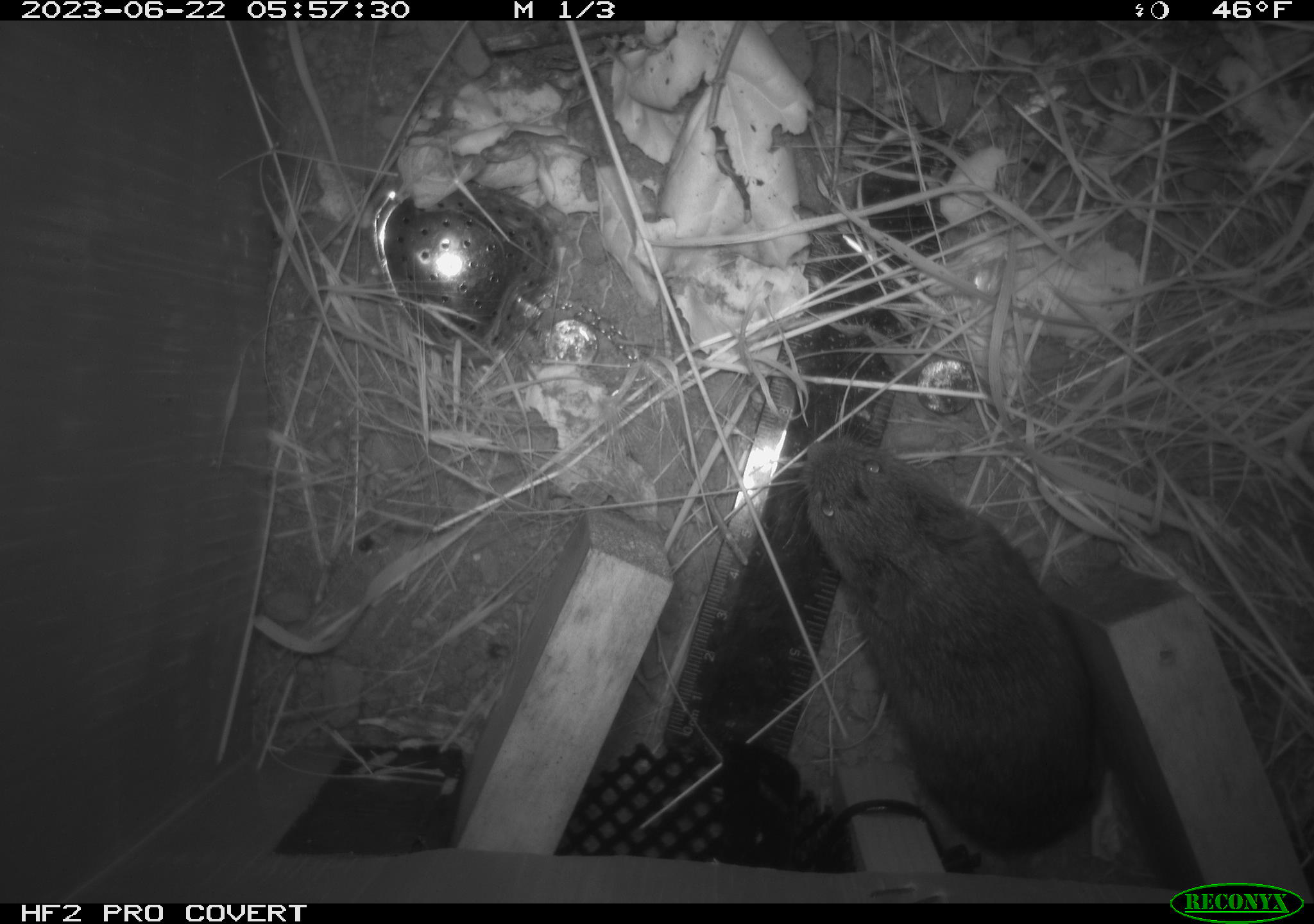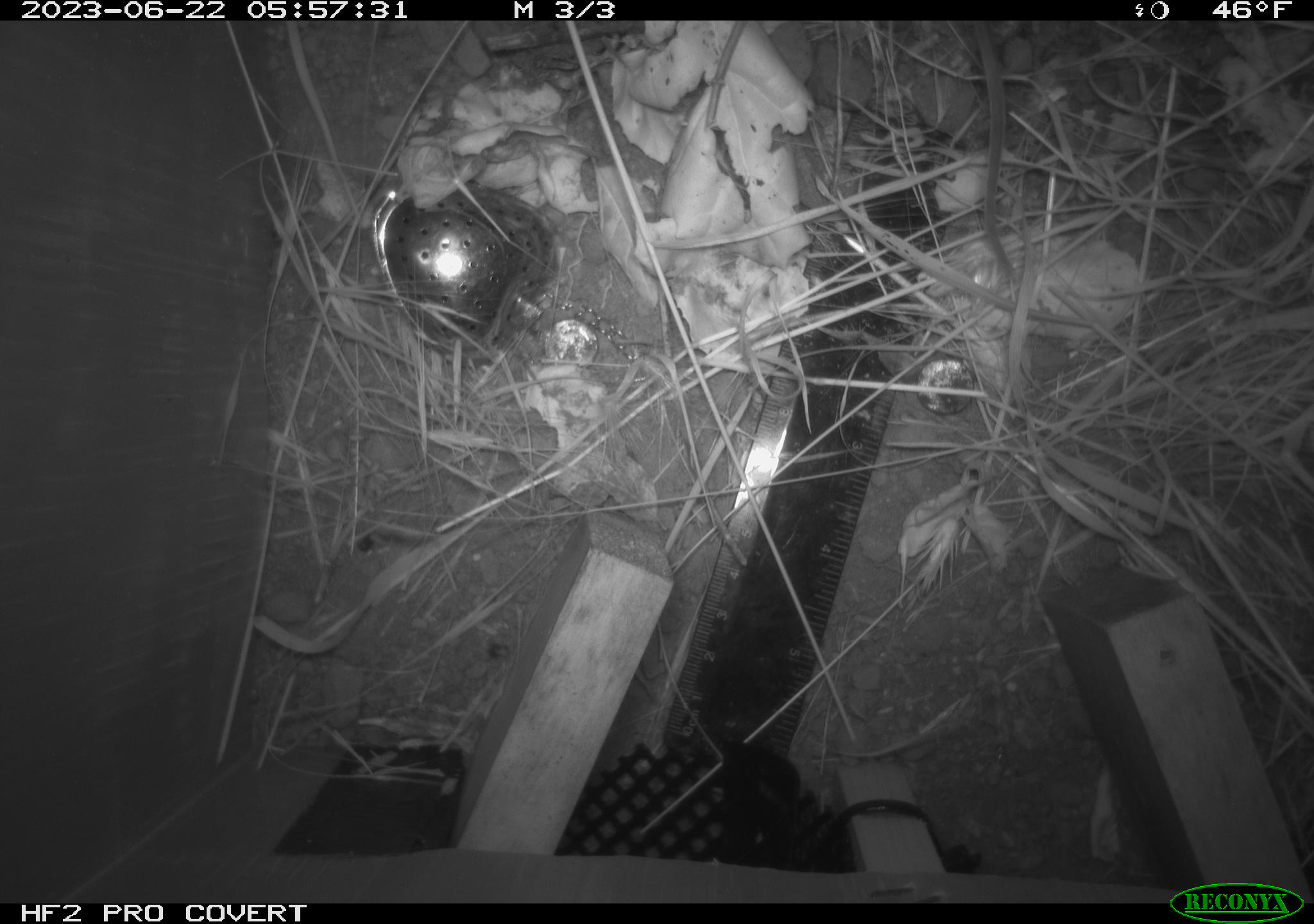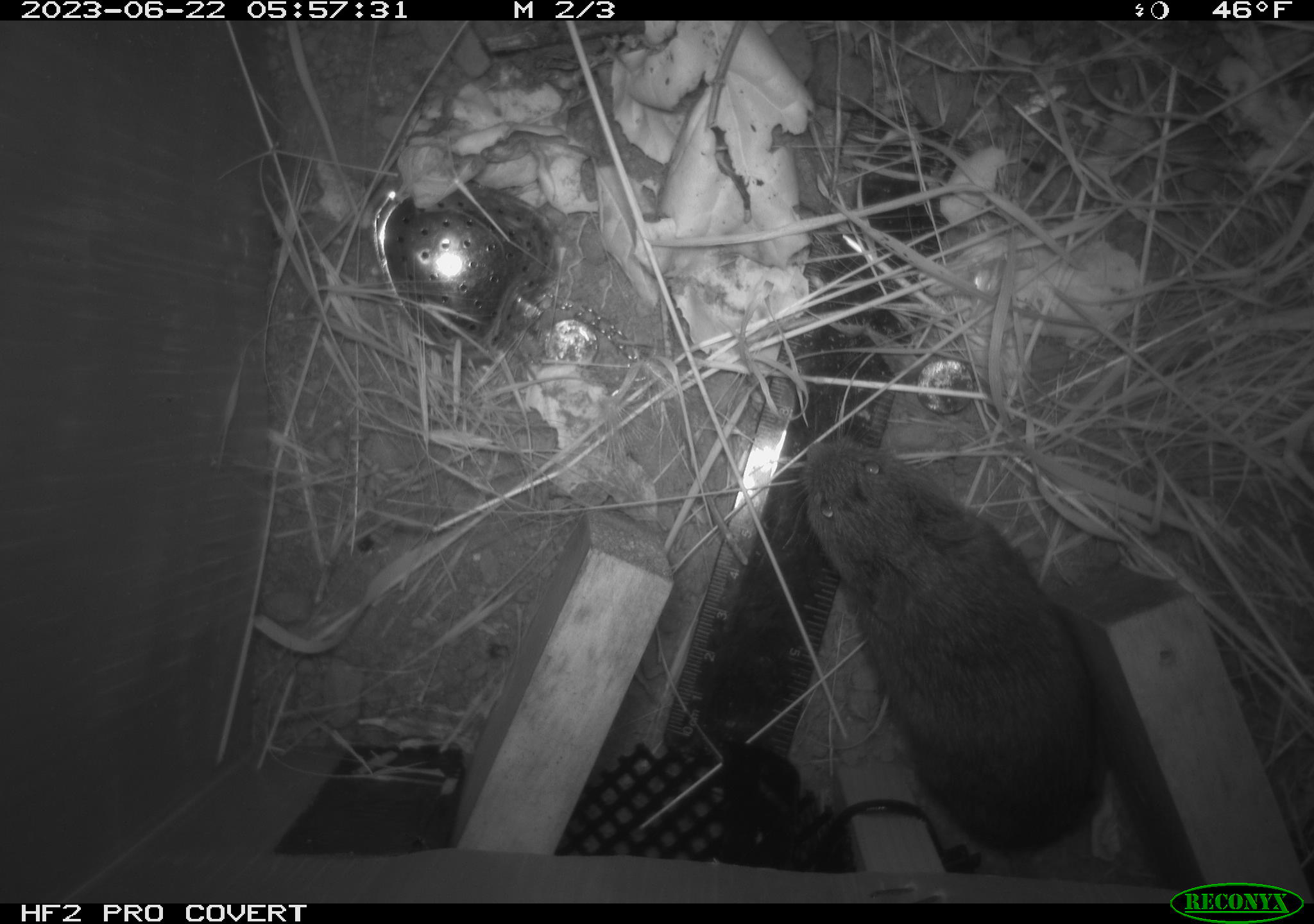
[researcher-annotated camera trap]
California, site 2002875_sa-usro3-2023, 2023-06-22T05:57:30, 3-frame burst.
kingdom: Animalia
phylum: Chordata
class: Mammalia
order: Rodentia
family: Cricetidae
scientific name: Arvicolinae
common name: voles, lemmings, and muskrats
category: arvicolinae subfamily